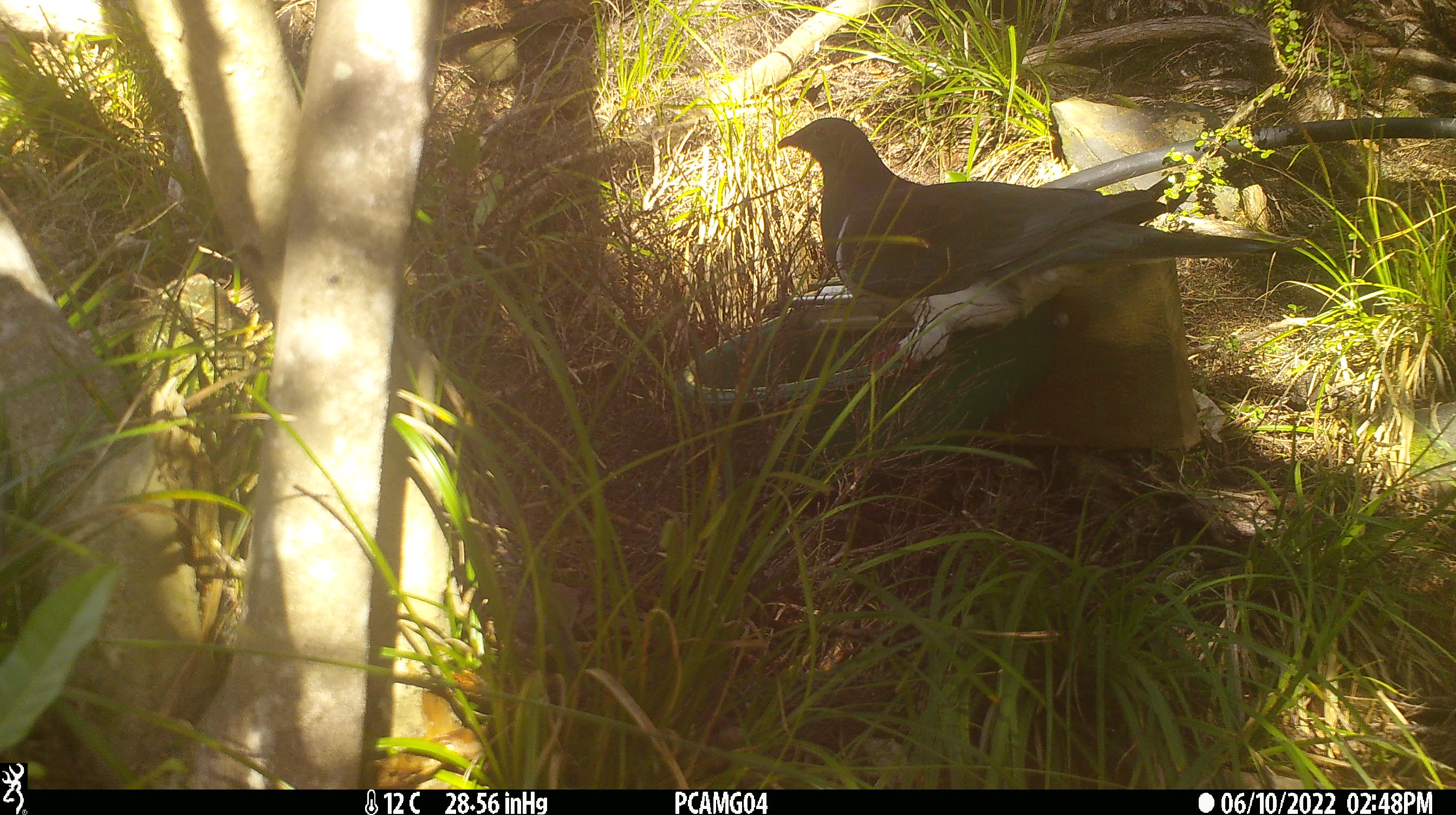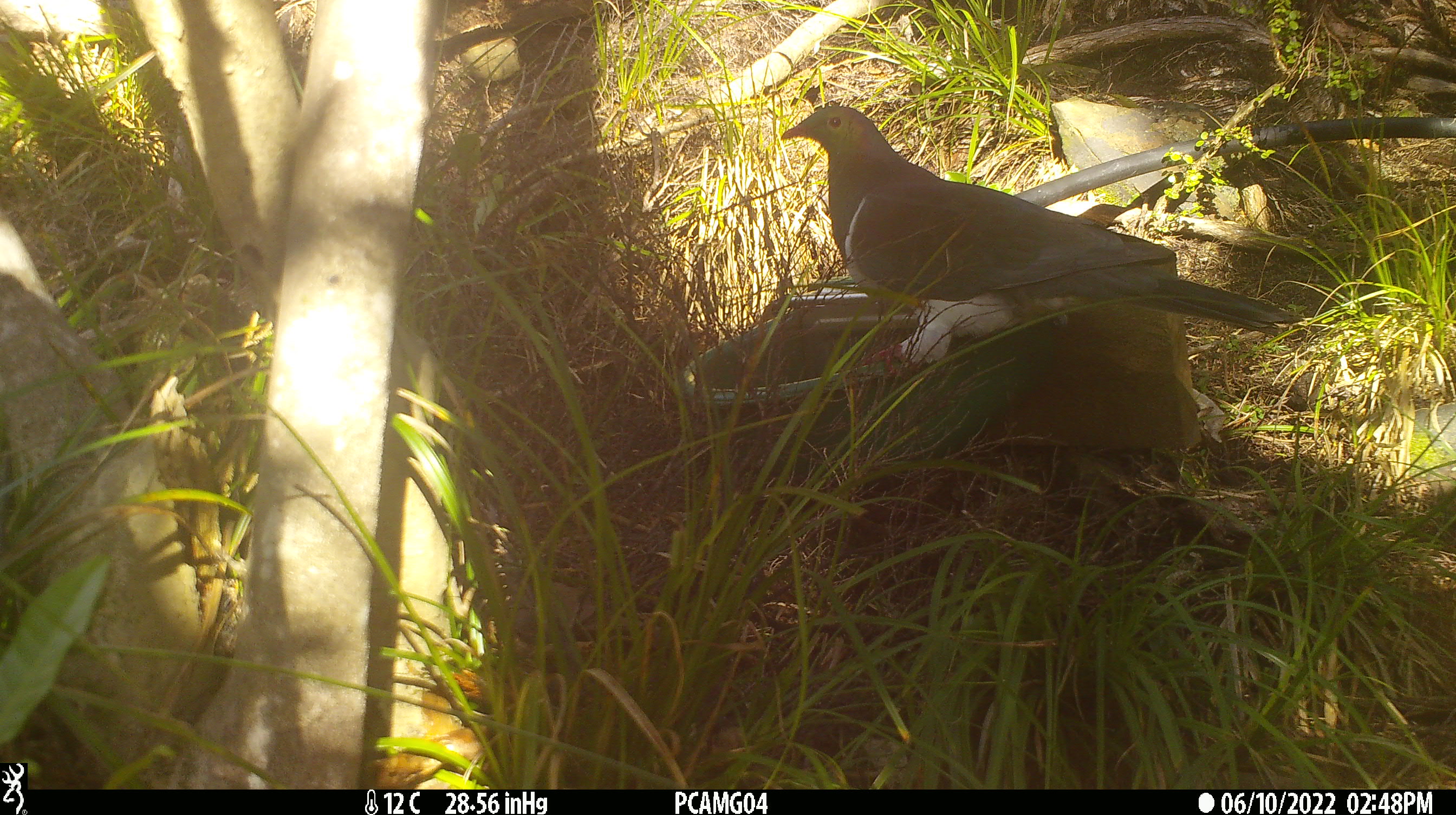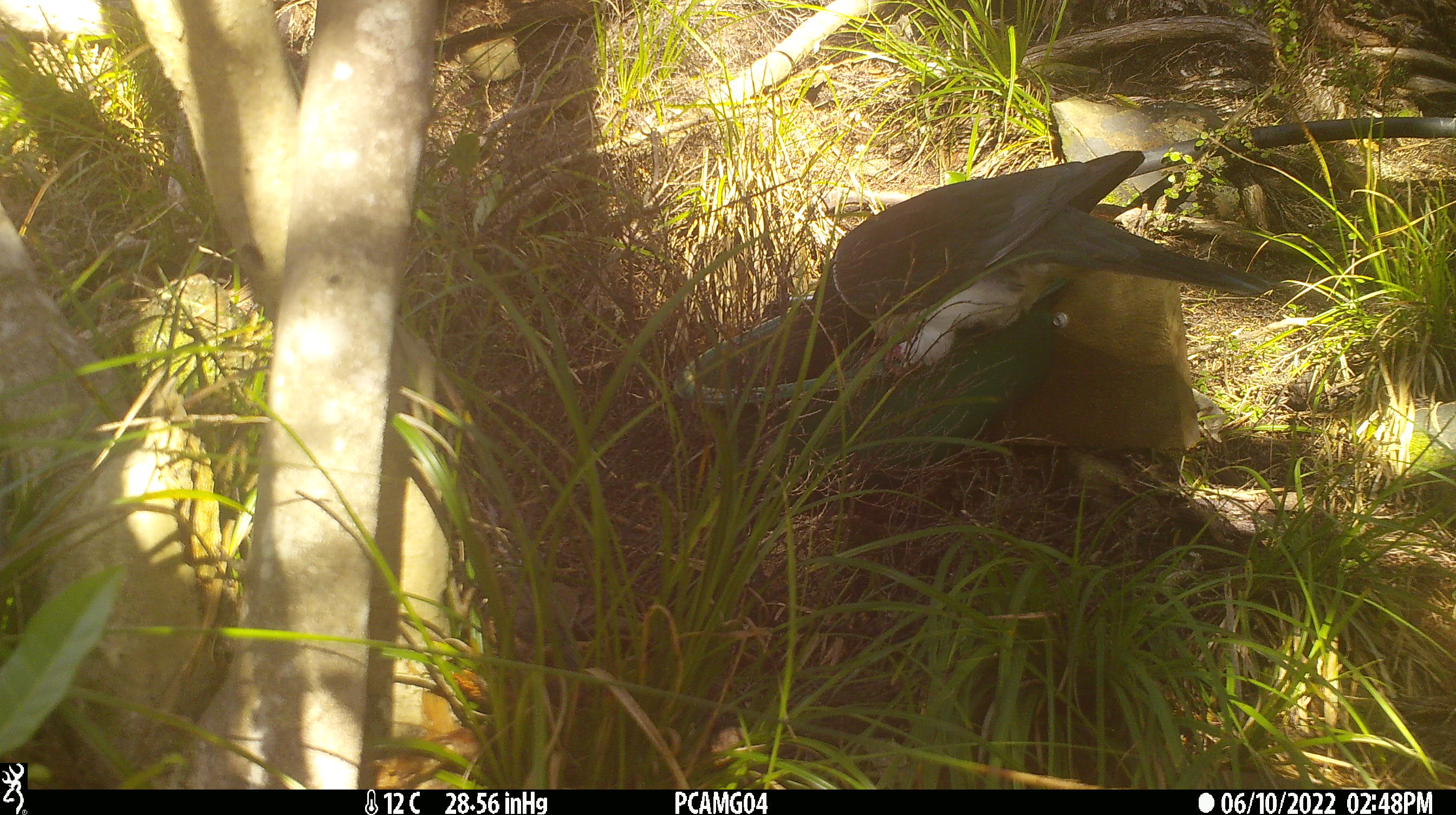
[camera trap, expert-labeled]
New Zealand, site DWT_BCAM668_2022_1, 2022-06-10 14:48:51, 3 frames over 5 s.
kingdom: Animalia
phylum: Chordata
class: Aves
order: Columbiformes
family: Columbidae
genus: Hemiphaga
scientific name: Hemiphaga novaeseelandiae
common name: new zealand pigeon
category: kereru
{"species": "kereru (new zealand pigeon) (Hemiphaga novaeseelandiae)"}